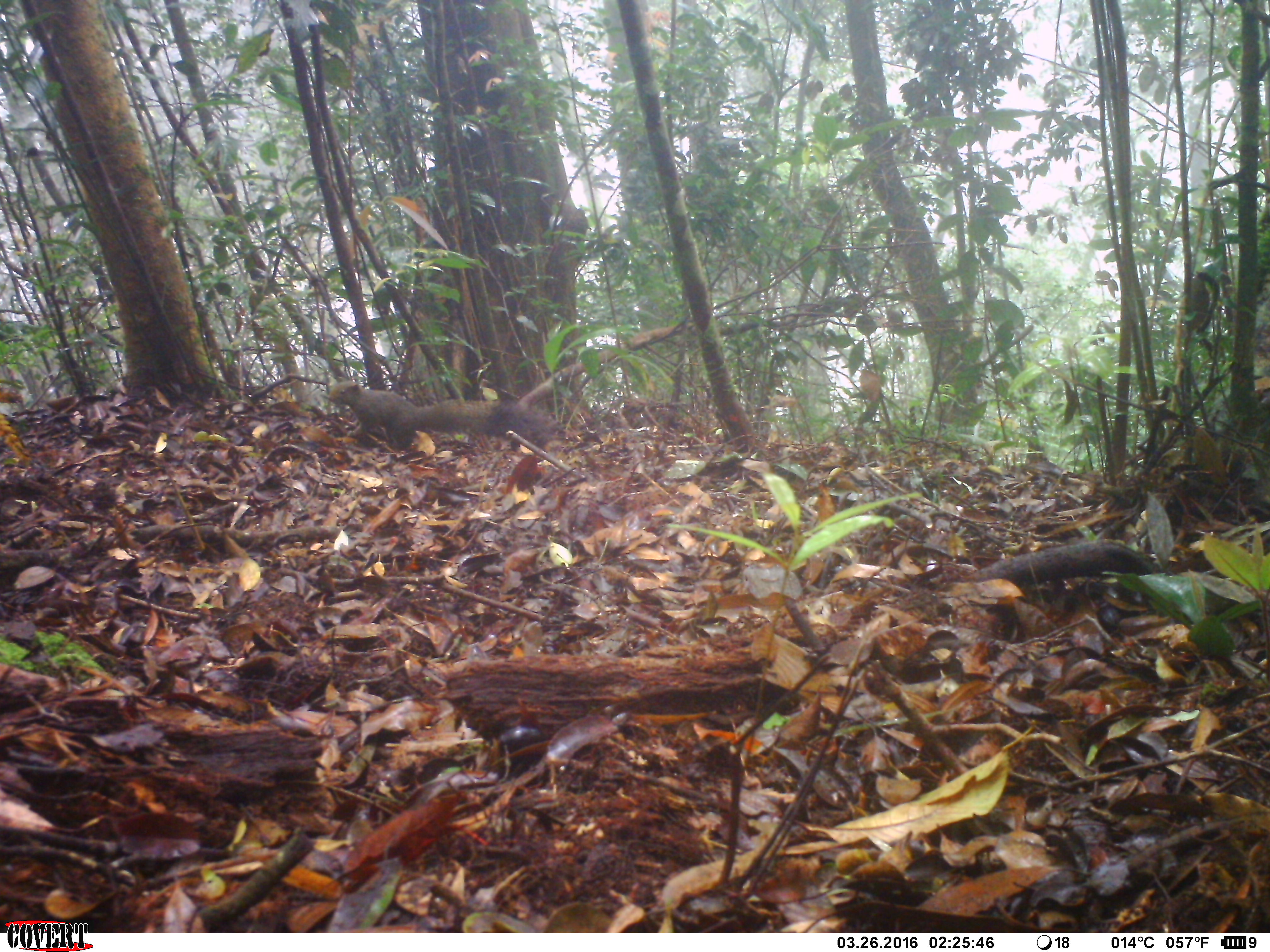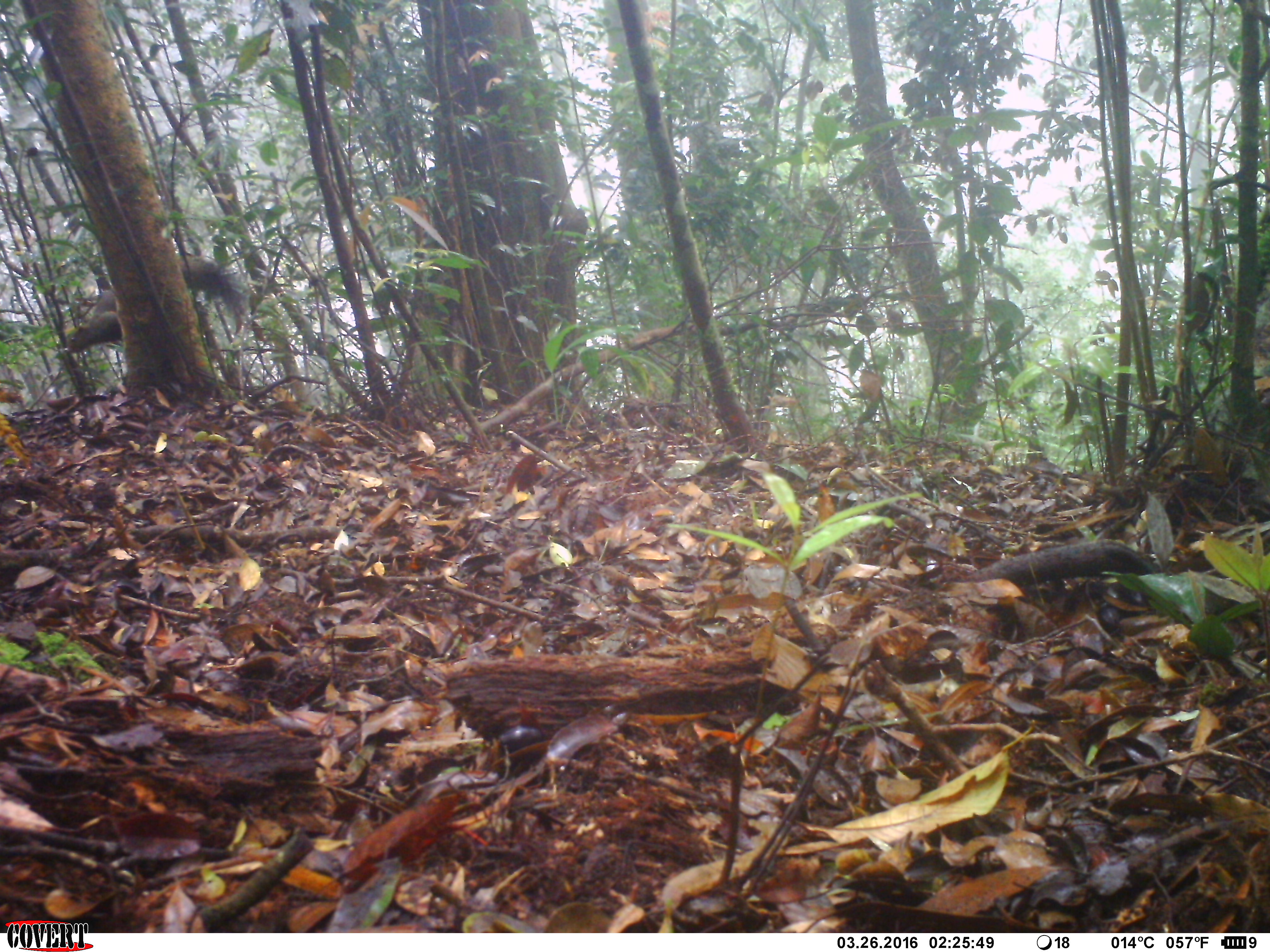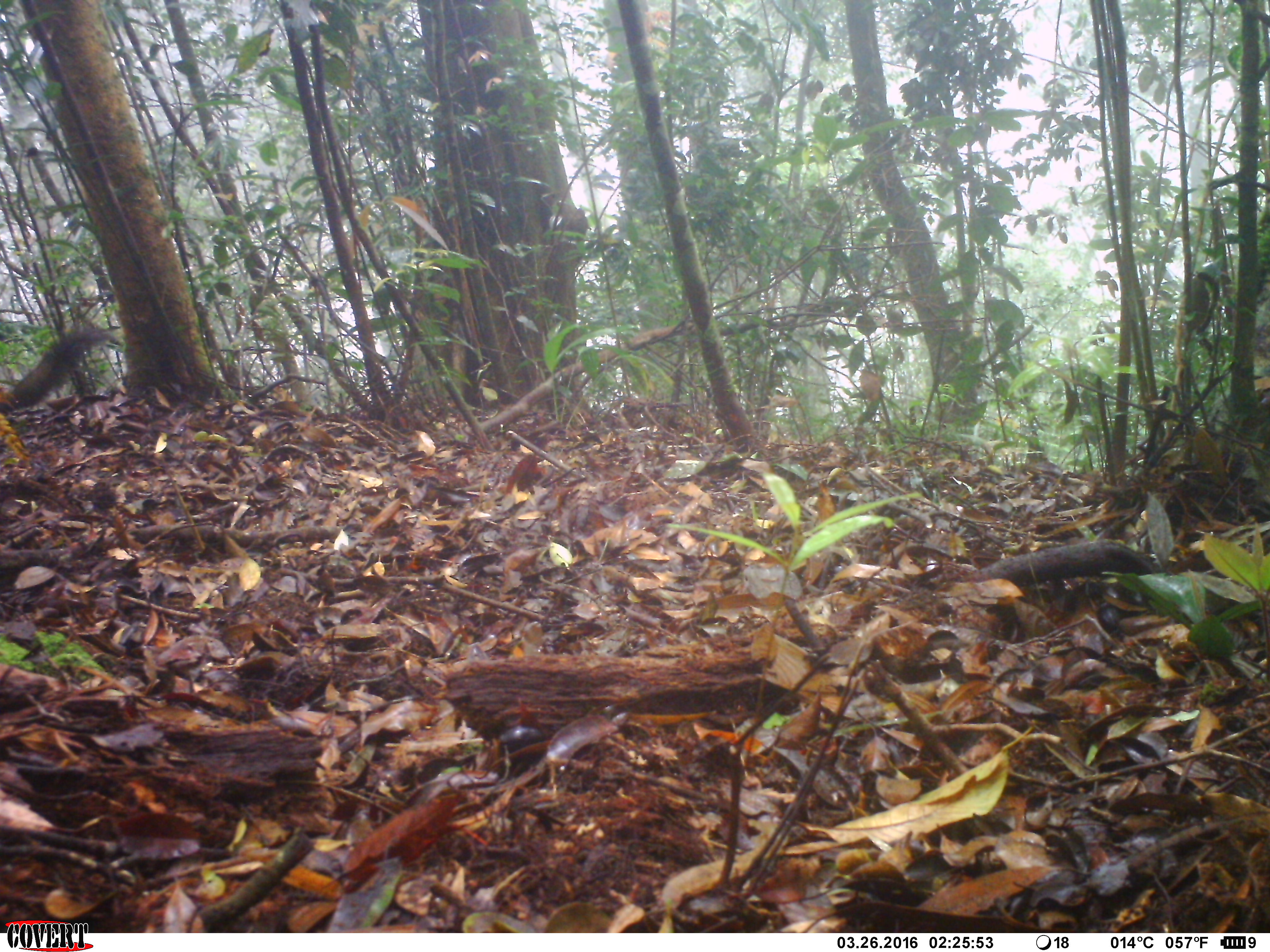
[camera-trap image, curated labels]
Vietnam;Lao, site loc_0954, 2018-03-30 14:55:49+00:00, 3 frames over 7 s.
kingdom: Animalia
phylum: Chordata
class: Mammalia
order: Rodentia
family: Sciuridae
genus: Sciurus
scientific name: Sciurus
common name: squirrel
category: unidentified squirrel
Unidentified squirrel (squirrel) (Sciurus). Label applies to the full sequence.